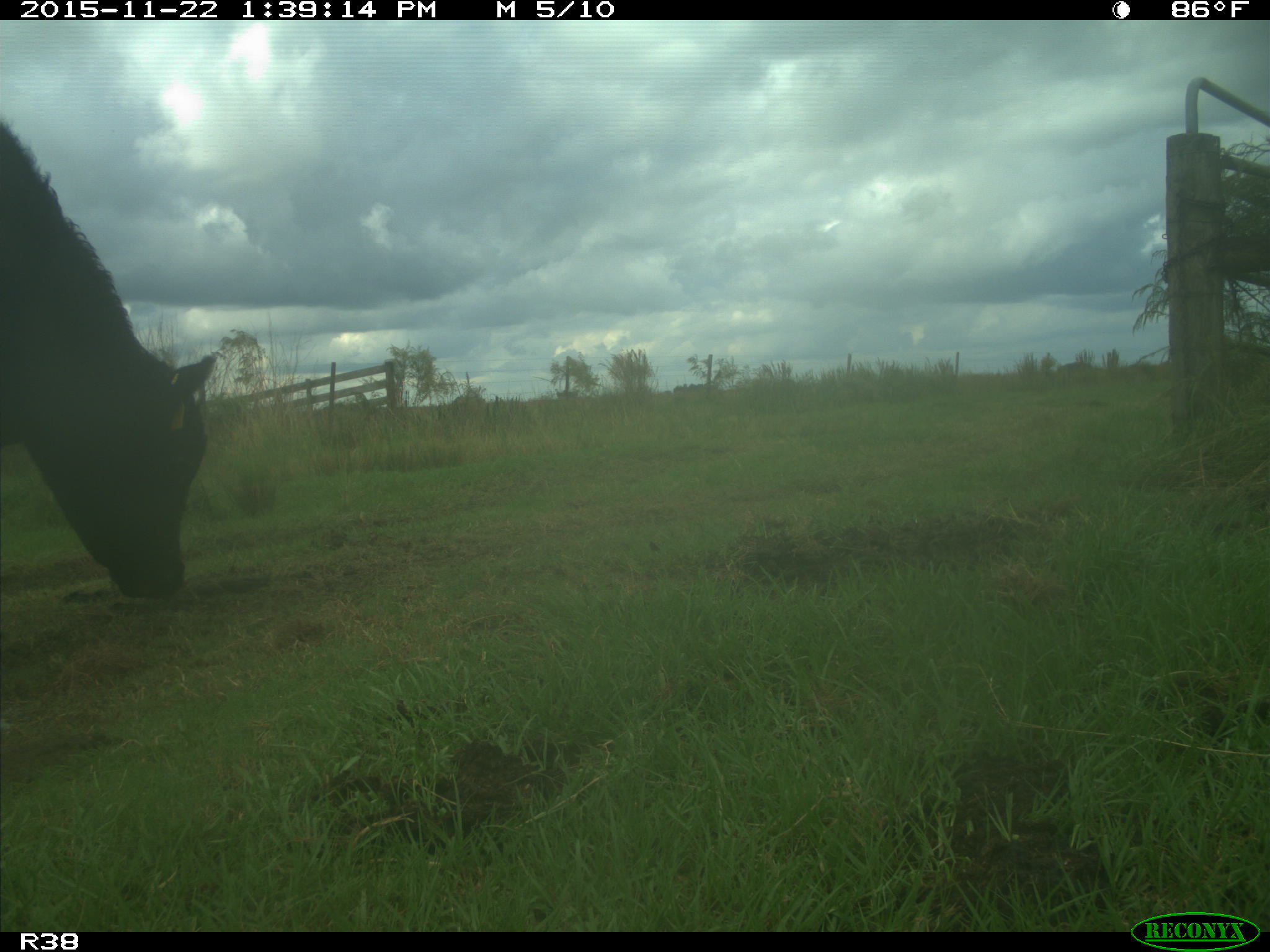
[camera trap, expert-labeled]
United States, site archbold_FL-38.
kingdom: Animalia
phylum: Chordata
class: Mammalia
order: Artiodactyla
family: Bovidae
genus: Bos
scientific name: Bos taurus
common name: domestic cow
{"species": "Bos taurus (domestic cow)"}